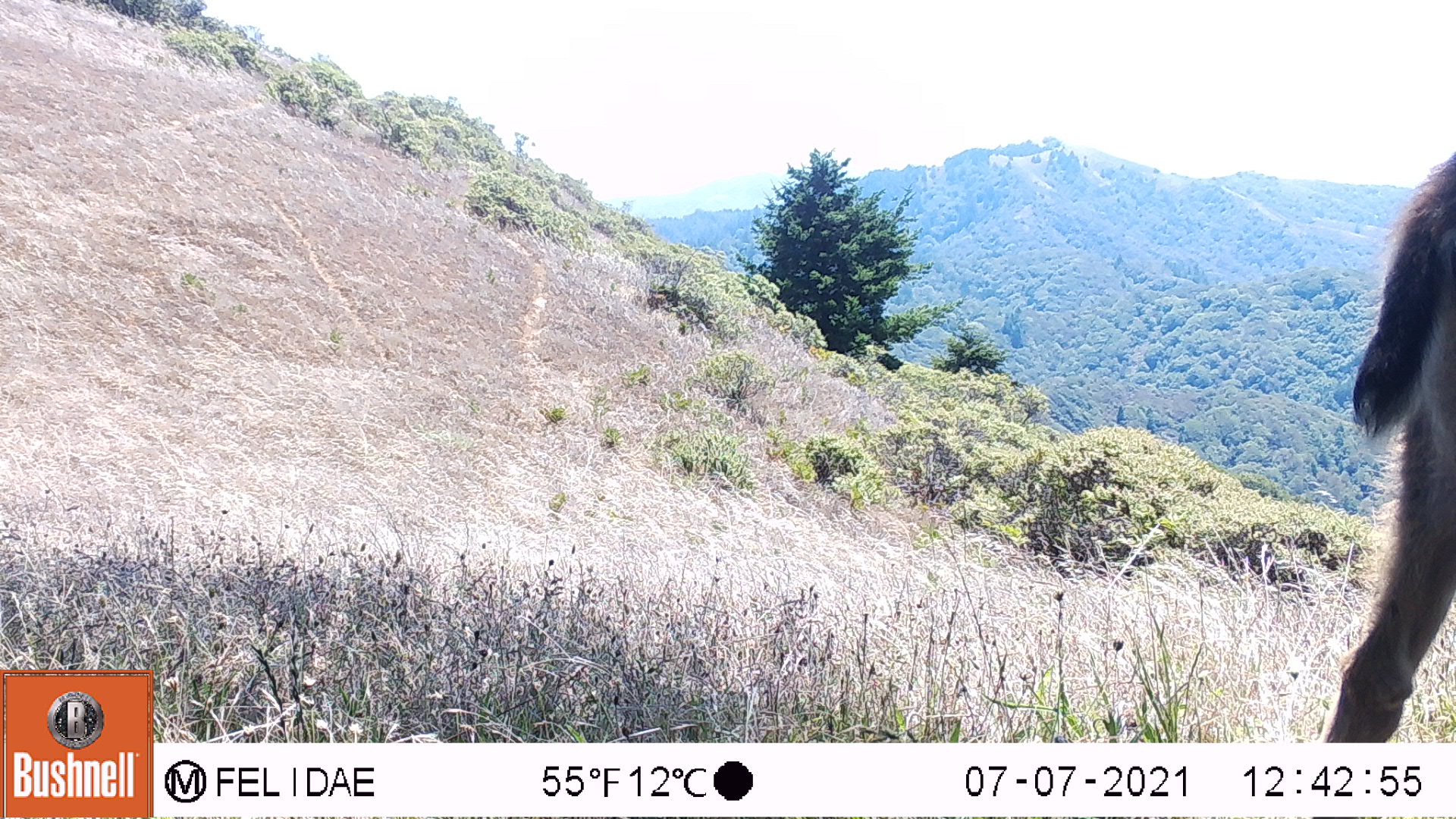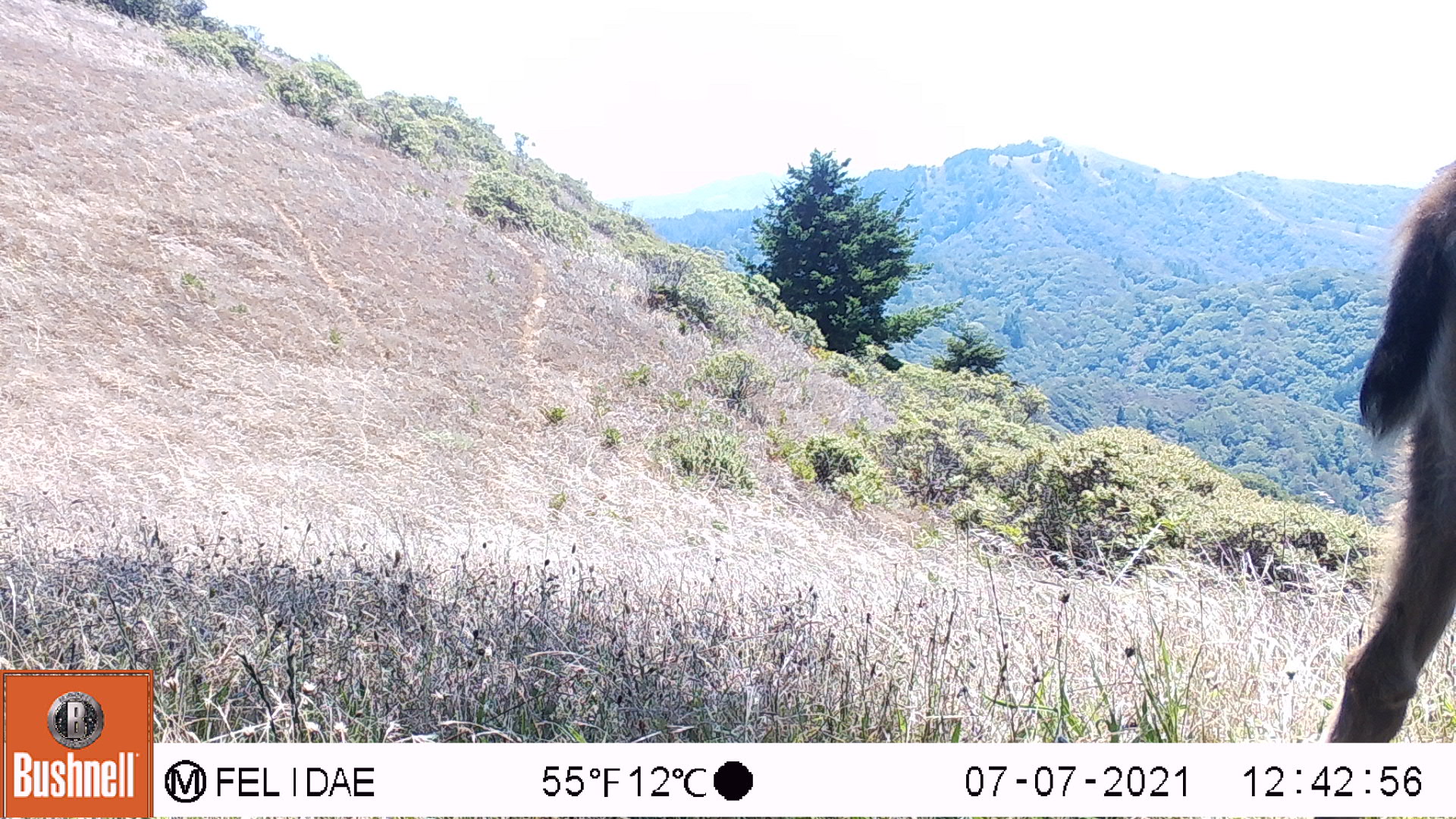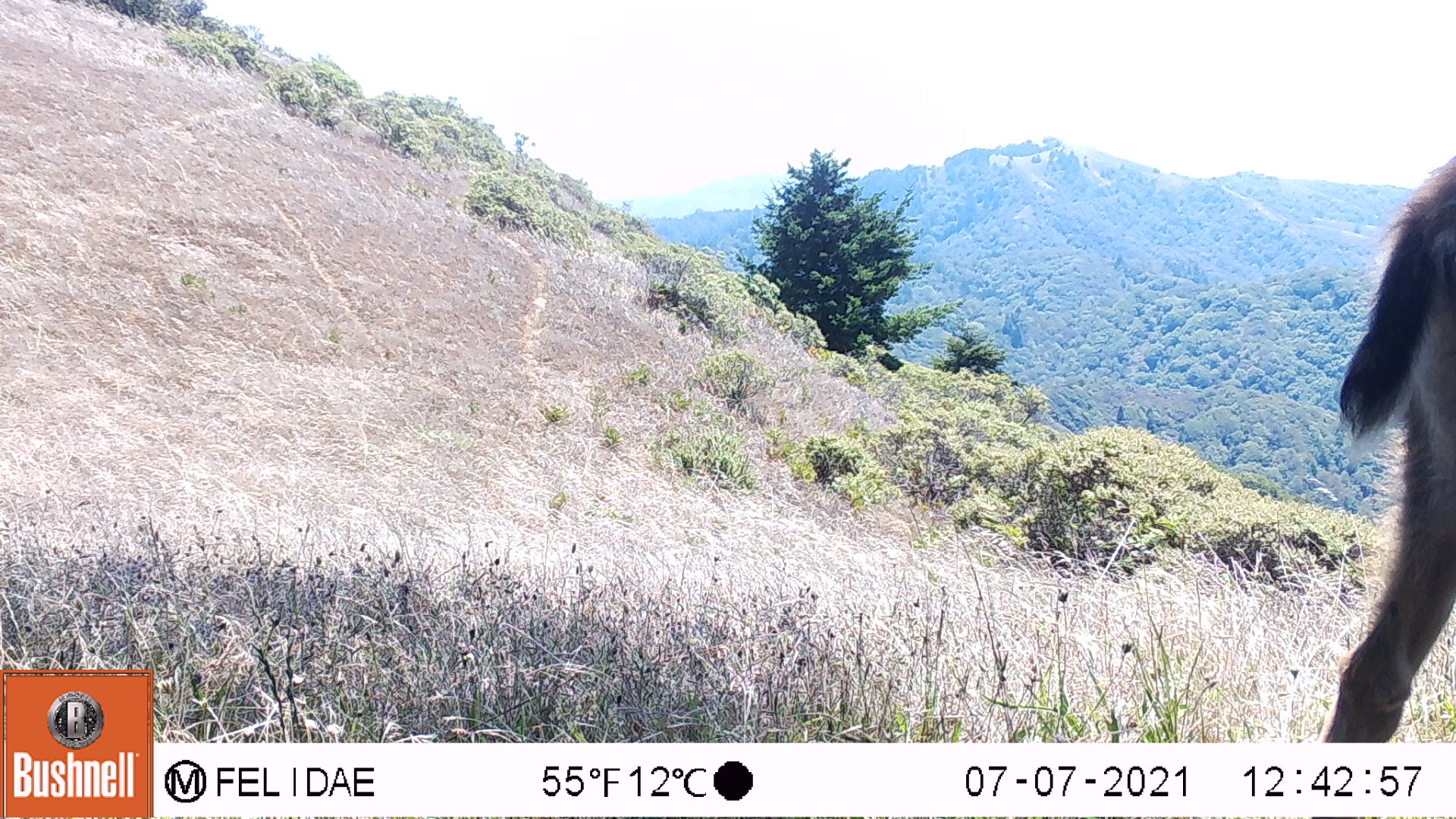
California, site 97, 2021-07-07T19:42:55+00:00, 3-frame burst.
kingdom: Animalia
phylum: Chordata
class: Mammalia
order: Artiodactyla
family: Cervidae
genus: Odocoileus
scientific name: Odocoileus hemionus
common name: mule deer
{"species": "mule deer (Odocoileus hemionus)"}